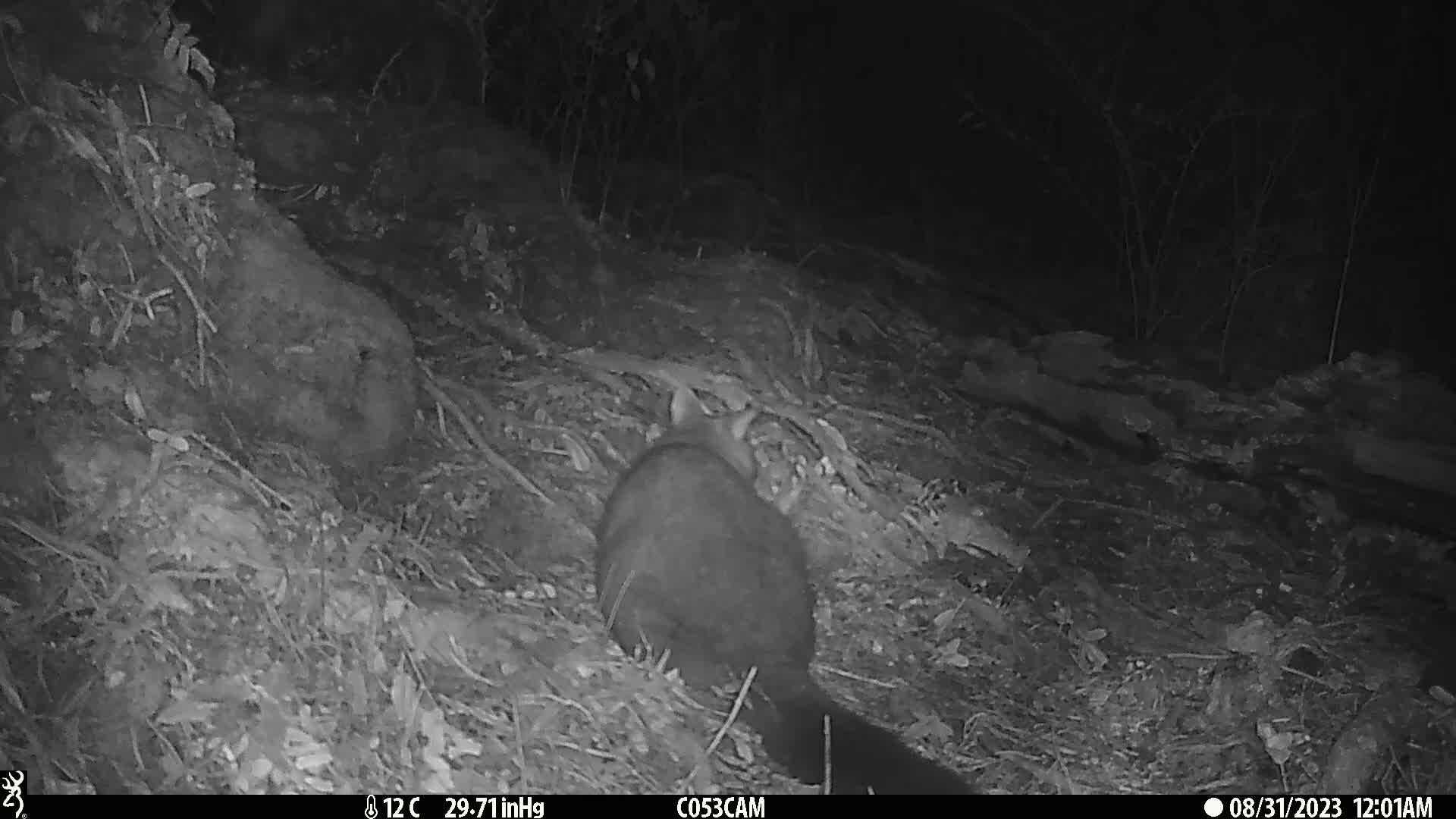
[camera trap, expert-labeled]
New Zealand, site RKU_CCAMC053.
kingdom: Animalia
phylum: Chordata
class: Mammalia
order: Diprotodontia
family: Phalangeridae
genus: Trichosurus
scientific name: Trichosurus vulpecula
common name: common brushtail possum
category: possum